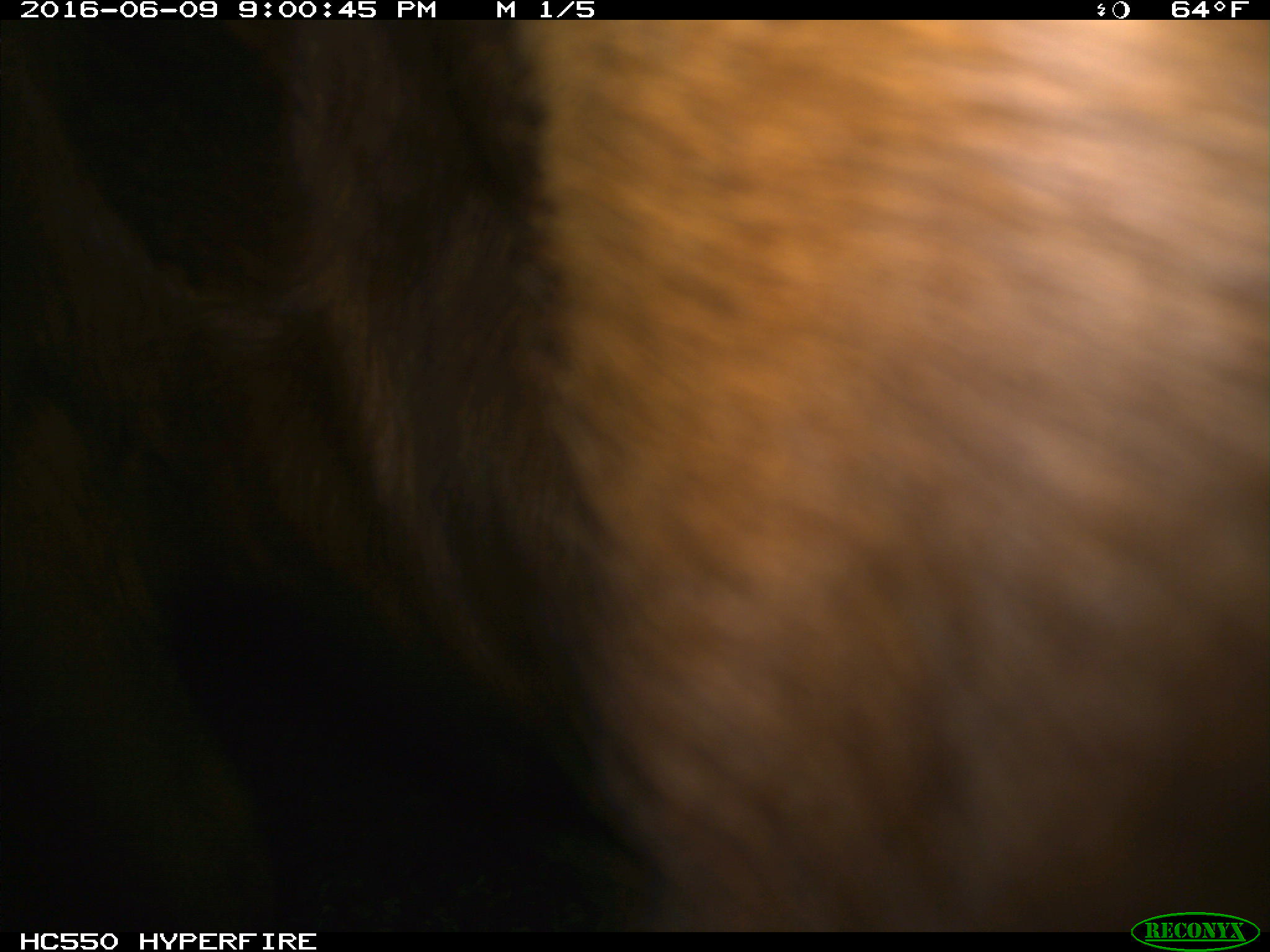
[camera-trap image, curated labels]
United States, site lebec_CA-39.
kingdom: Animalia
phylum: Chordata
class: Mammalia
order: Artiodactyla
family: Bovidae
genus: Bos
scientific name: Bos taurus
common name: domestic cow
Bos taurus (domestic cow).